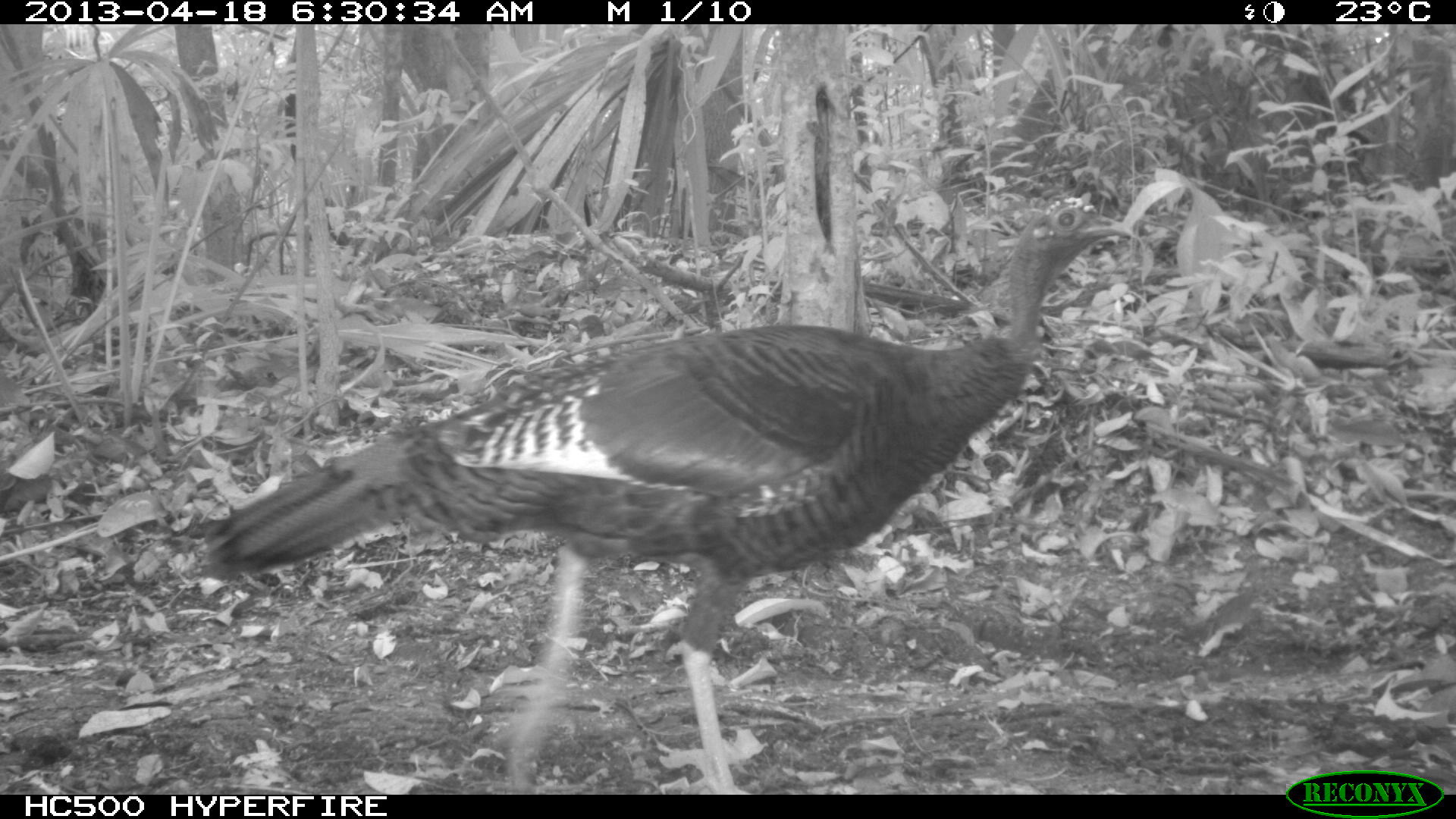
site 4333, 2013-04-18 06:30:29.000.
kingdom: Animalia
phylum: Chordata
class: Aves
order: Galliformes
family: Phasianidae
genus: Meleagris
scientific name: Meleagris ocellata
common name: ocellated turkey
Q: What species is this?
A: Meleagris ocellata (ocellated turkey).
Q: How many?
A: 1.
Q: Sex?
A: Female.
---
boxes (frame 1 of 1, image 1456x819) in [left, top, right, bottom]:
meleagris ocellata: [191, 194, 1133, 793]